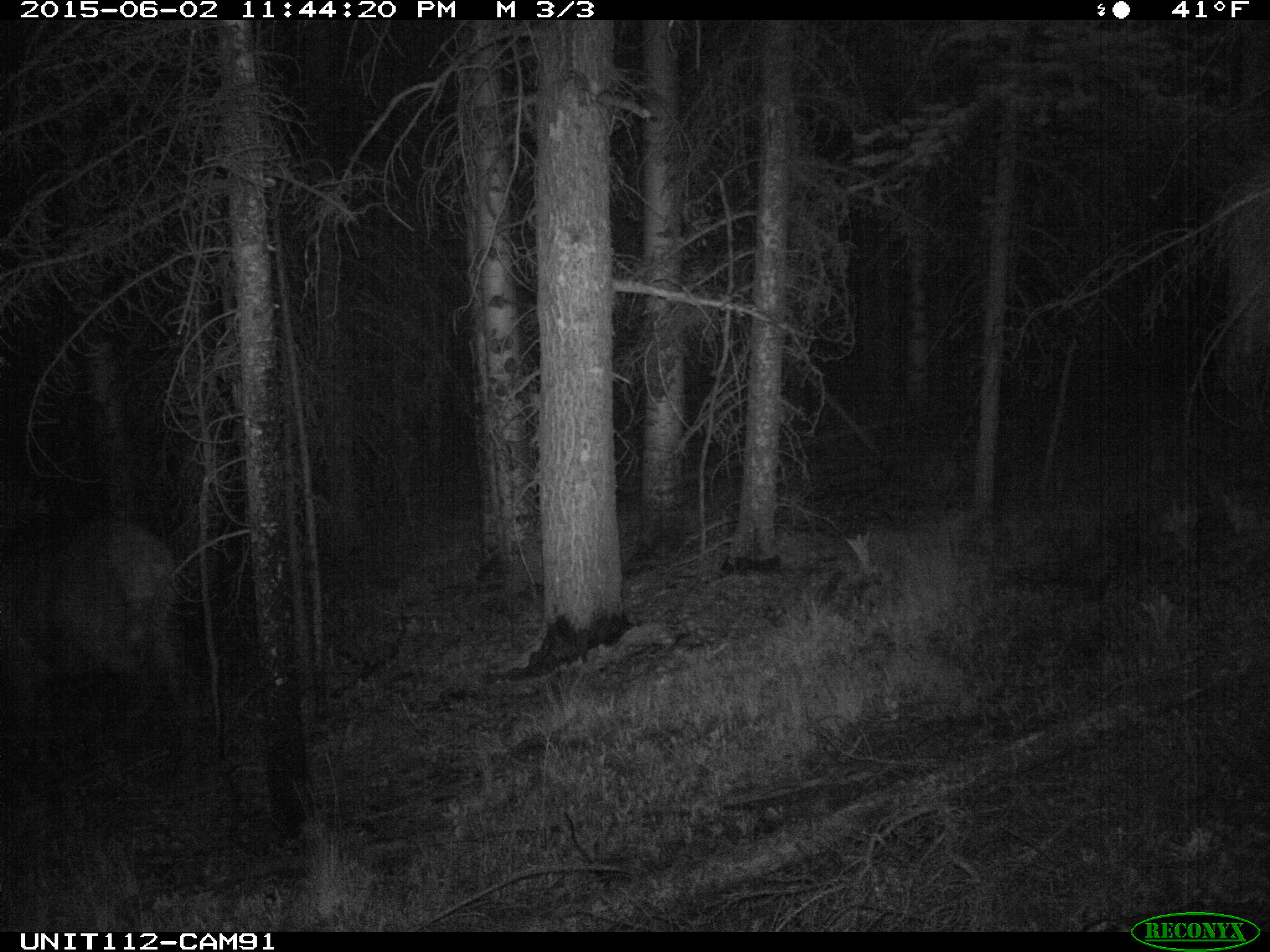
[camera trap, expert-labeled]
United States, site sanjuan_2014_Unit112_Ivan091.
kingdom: Animalia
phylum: Chordata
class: Mammalia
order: Artiodactyla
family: Cervidae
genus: Cervus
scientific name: Cervus elaphus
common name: red deer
Cervus elaphus (red deer).